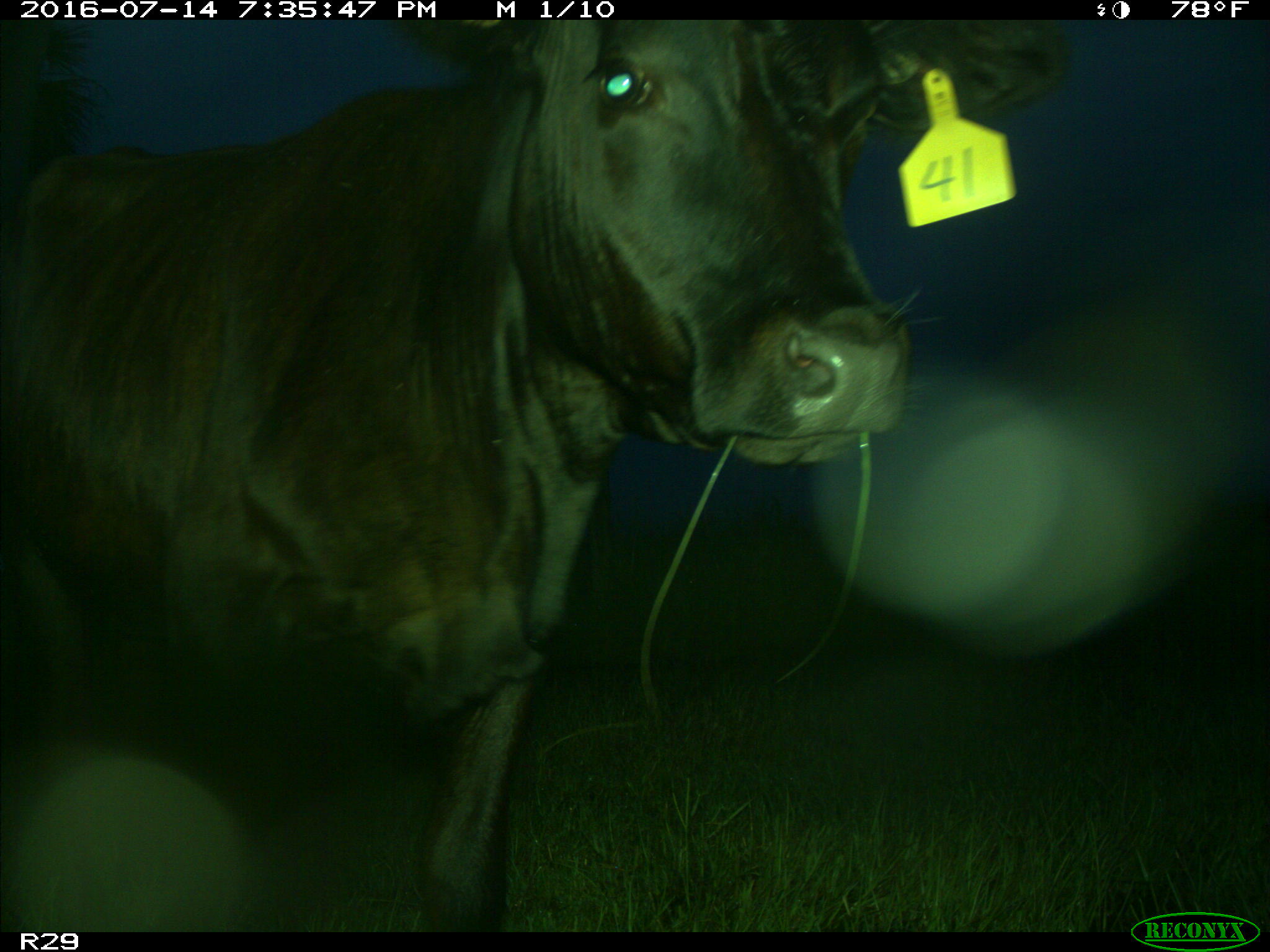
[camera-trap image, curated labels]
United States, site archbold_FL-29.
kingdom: Animalia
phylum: Chordata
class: Mammalia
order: Artiodactyla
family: Bovidae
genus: Bos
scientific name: Bos taurus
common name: domestic cow